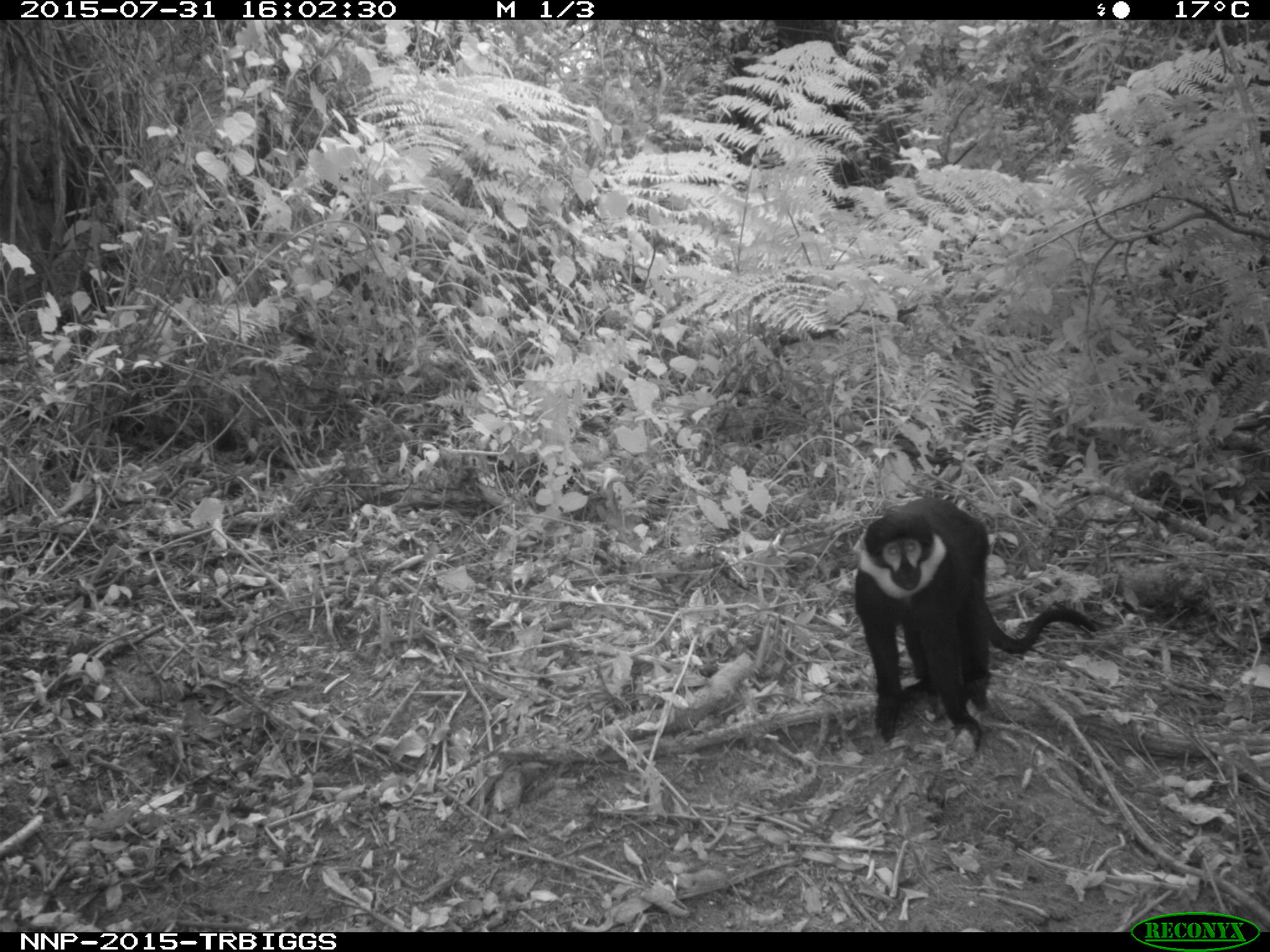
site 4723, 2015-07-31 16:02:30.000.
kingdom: Animalia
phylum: Chordata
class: Mammalia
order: Primates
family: Cercopithecidae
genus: Allochrocebus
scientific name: Allochrocebus lhoesti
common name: l'hoest's monkey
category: cercopithecus lhoesti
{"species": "cercopithecus lhoesti (l'hoest's monkey) (Allochrocebus lhoesti)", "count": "1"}